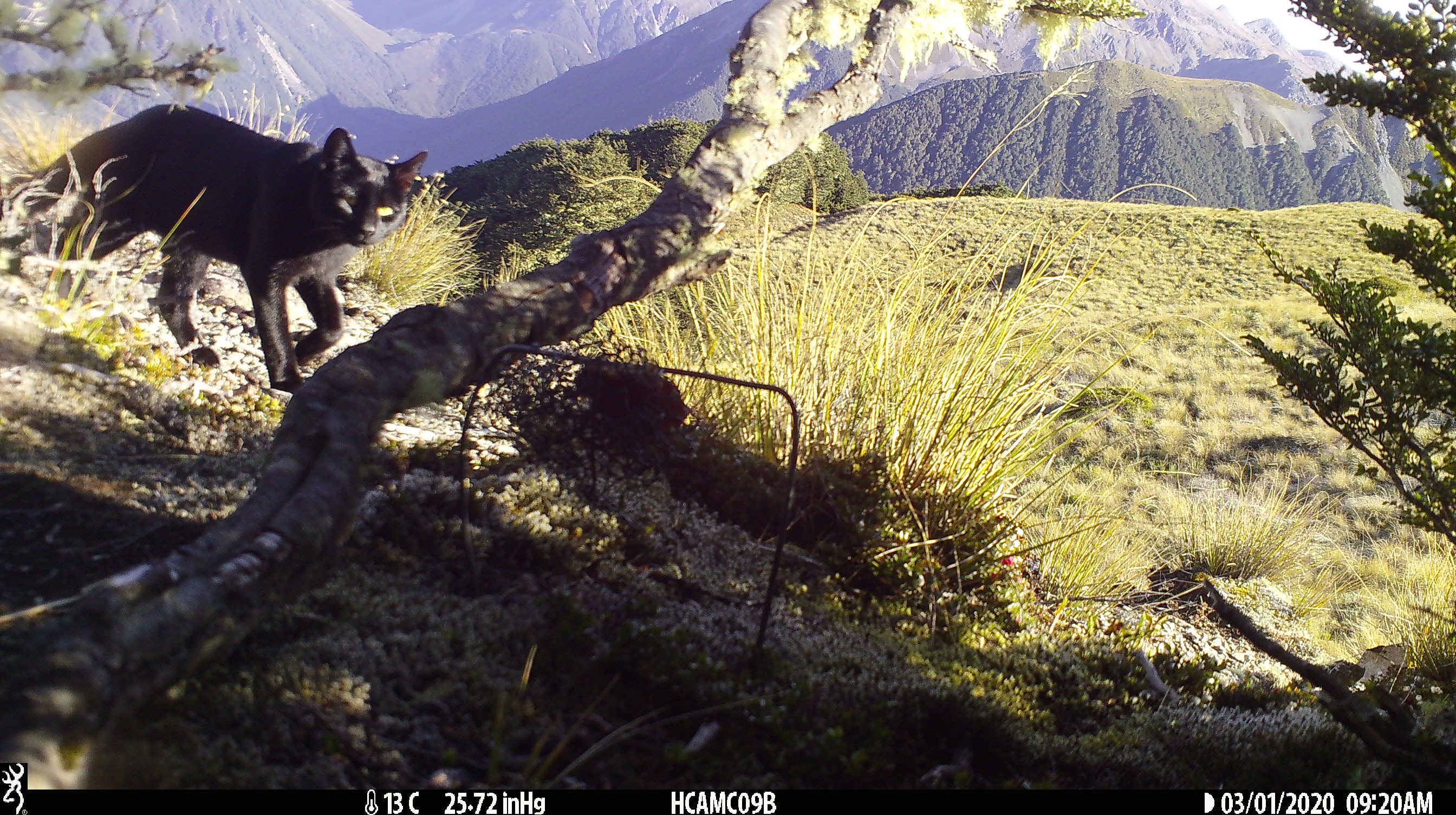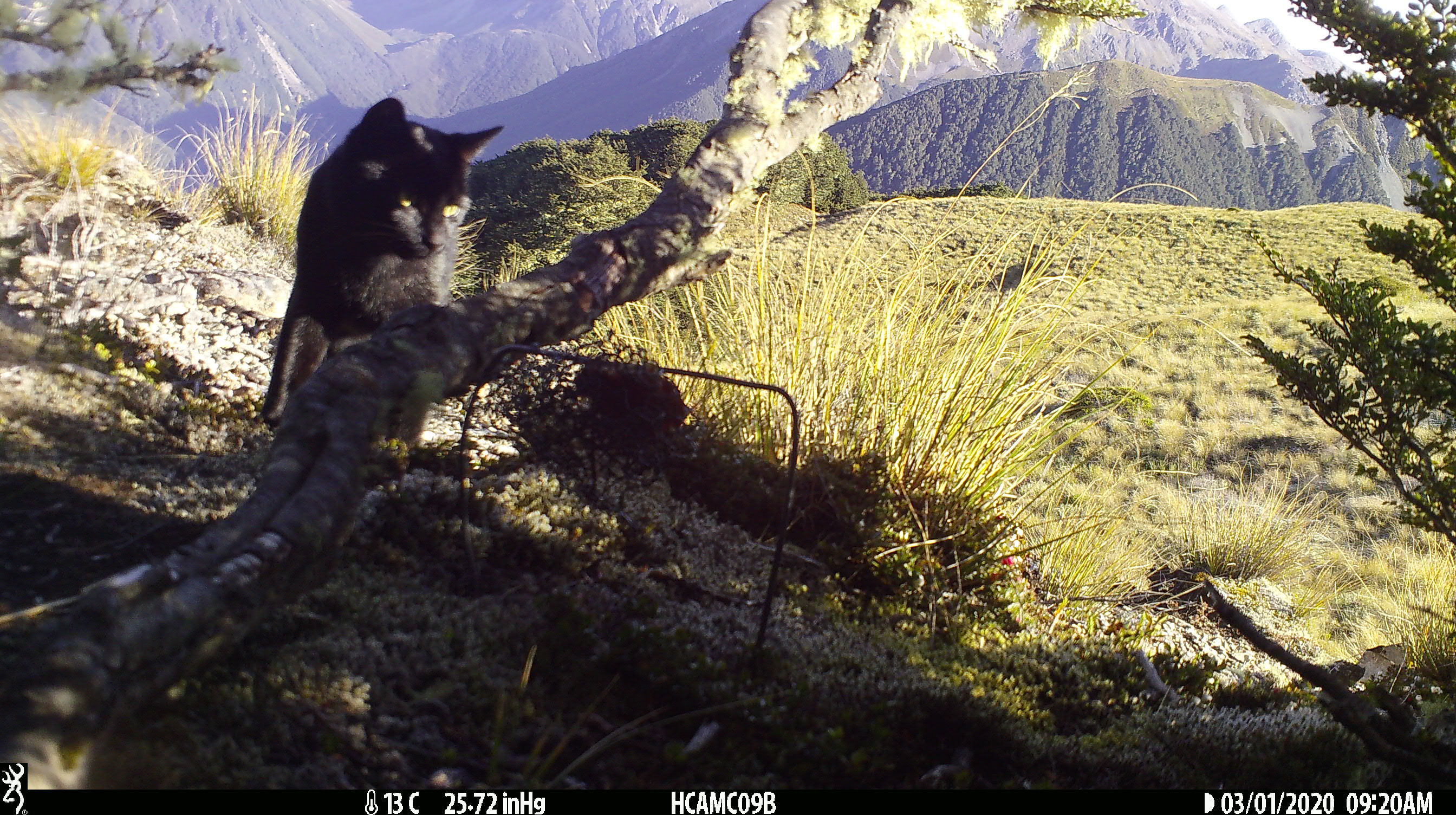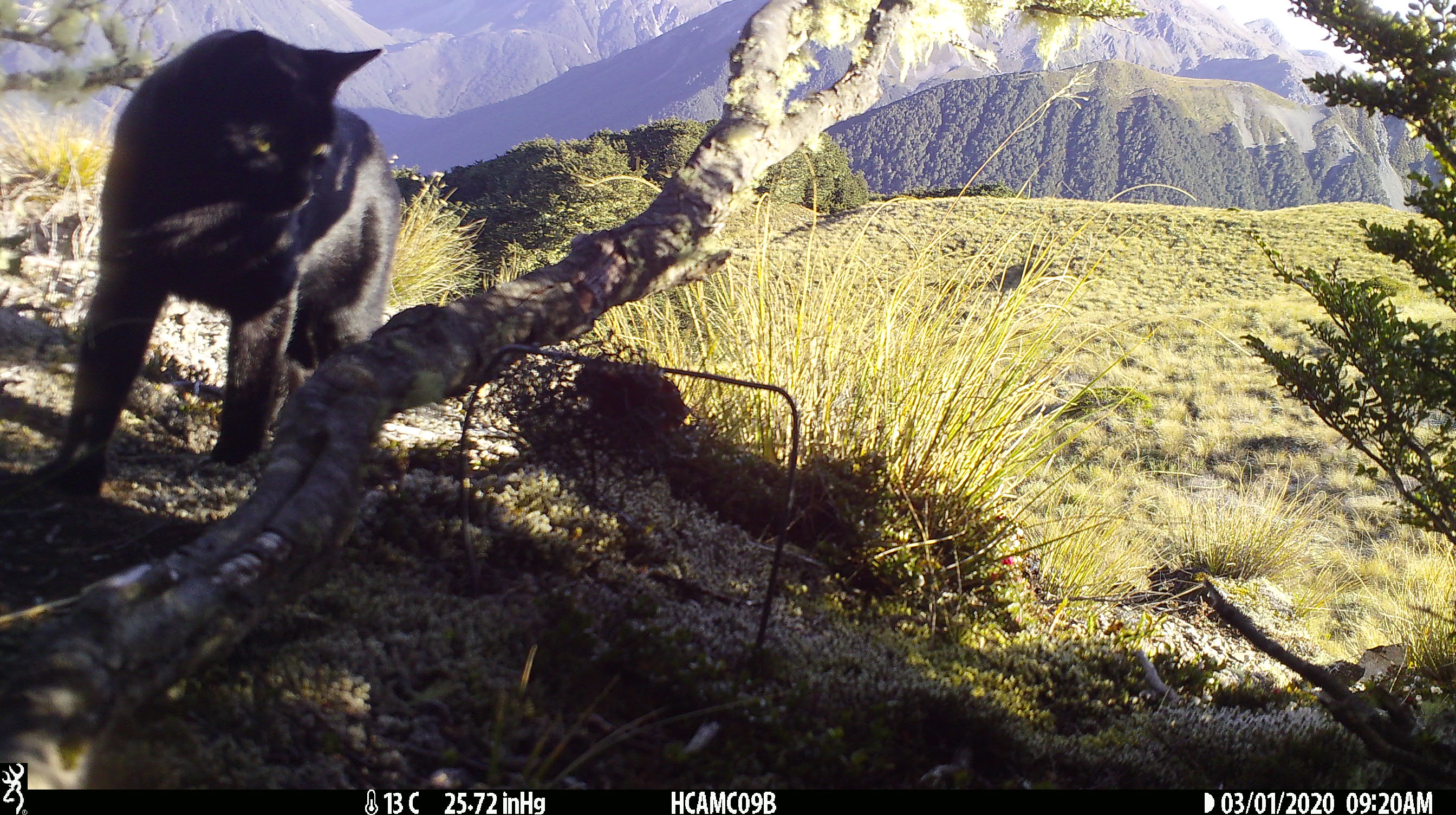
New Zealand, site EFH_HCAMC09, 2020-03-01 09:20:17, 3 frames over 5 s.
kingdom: Animalia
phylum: Chordata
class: Mammalia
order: Carnivora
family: Felidae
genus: Felis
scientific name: Felis catus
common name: domestic cat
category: cat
Cat (domestic cat) (Felis catus).